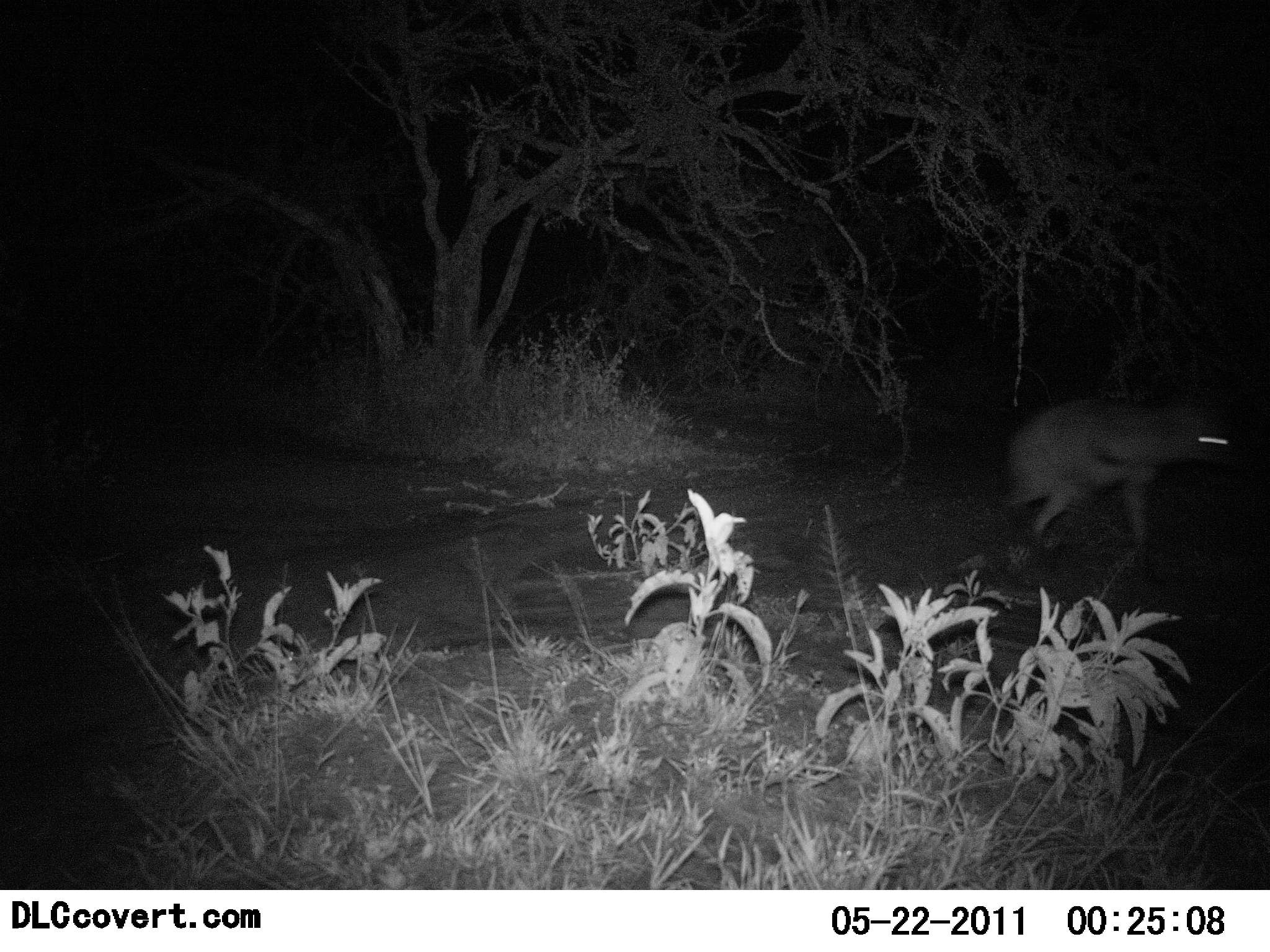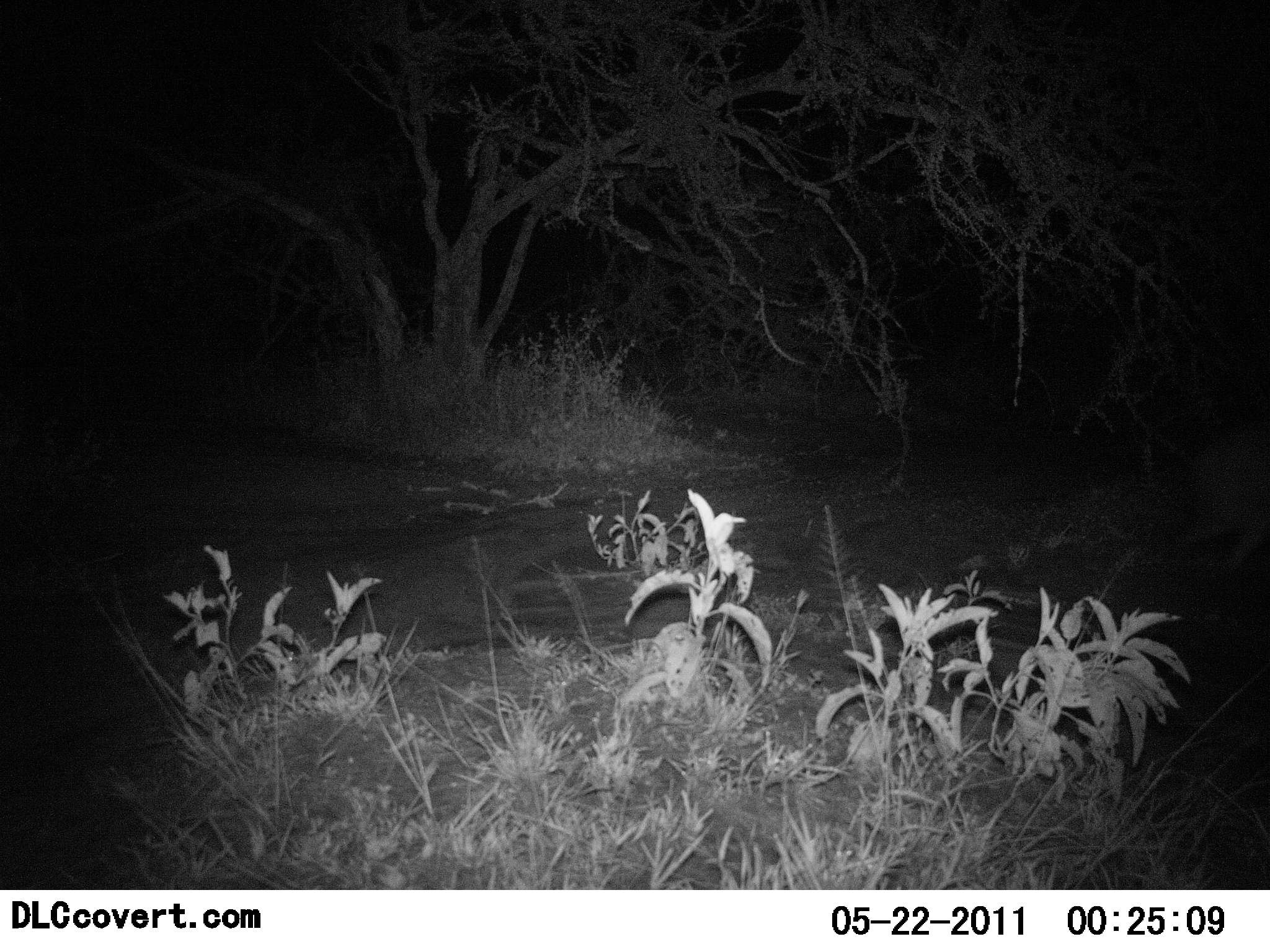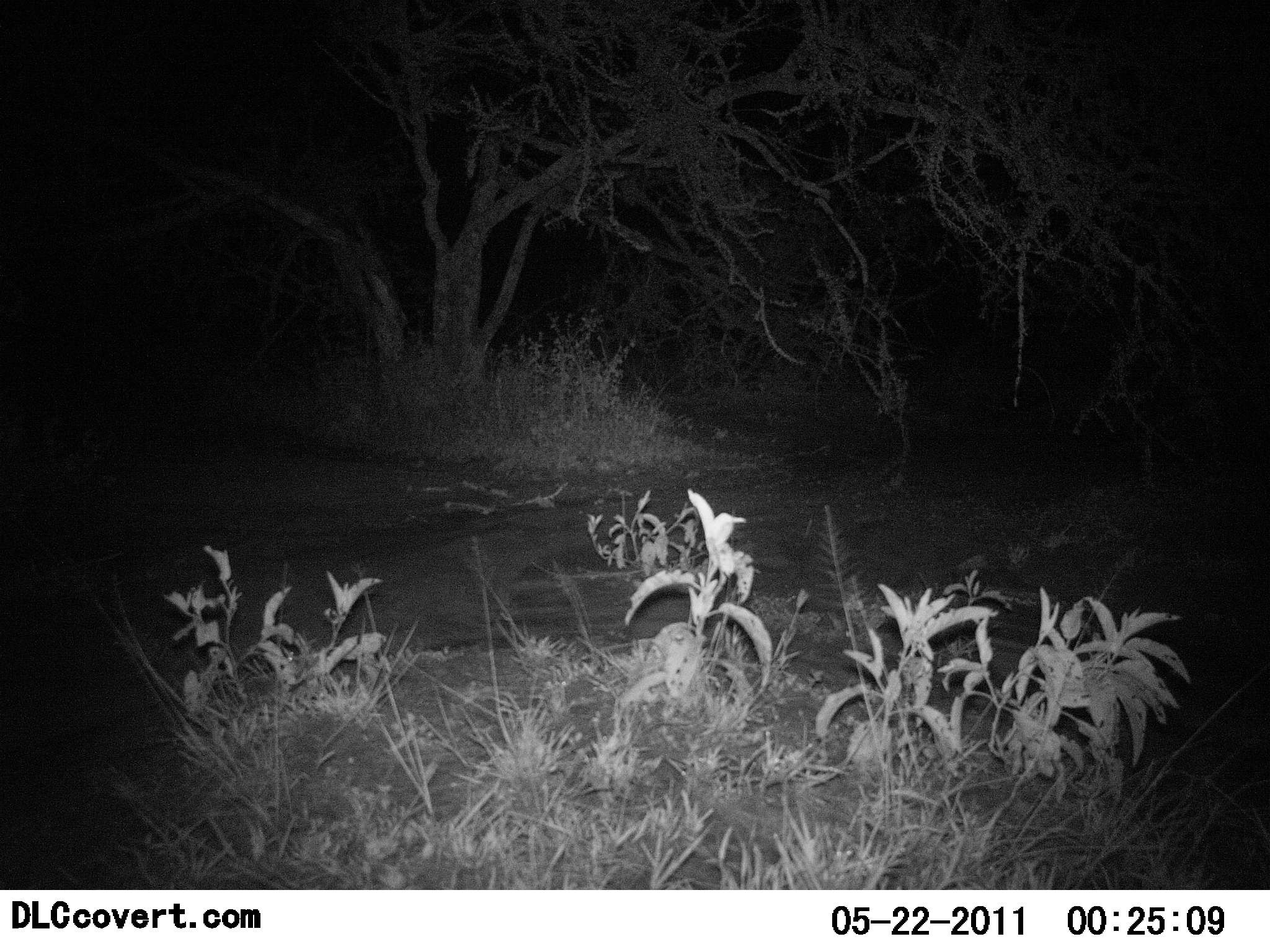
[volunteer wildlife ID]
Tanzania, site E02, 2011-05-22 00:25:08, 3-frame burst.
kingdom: Animalia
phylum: Chordata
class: Mammalia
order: Carnivora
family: Hyaenidae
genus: Crocuta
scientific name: Crocuta crocuta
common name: spotted hyena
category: hyenaspotted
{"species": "hyenaspotted (spotted hyena) (Crocuta crocuta)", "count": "1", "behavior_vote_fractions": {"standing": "0%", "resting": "0%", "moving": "100%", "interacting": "0%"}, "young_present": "0%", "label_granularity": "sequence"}